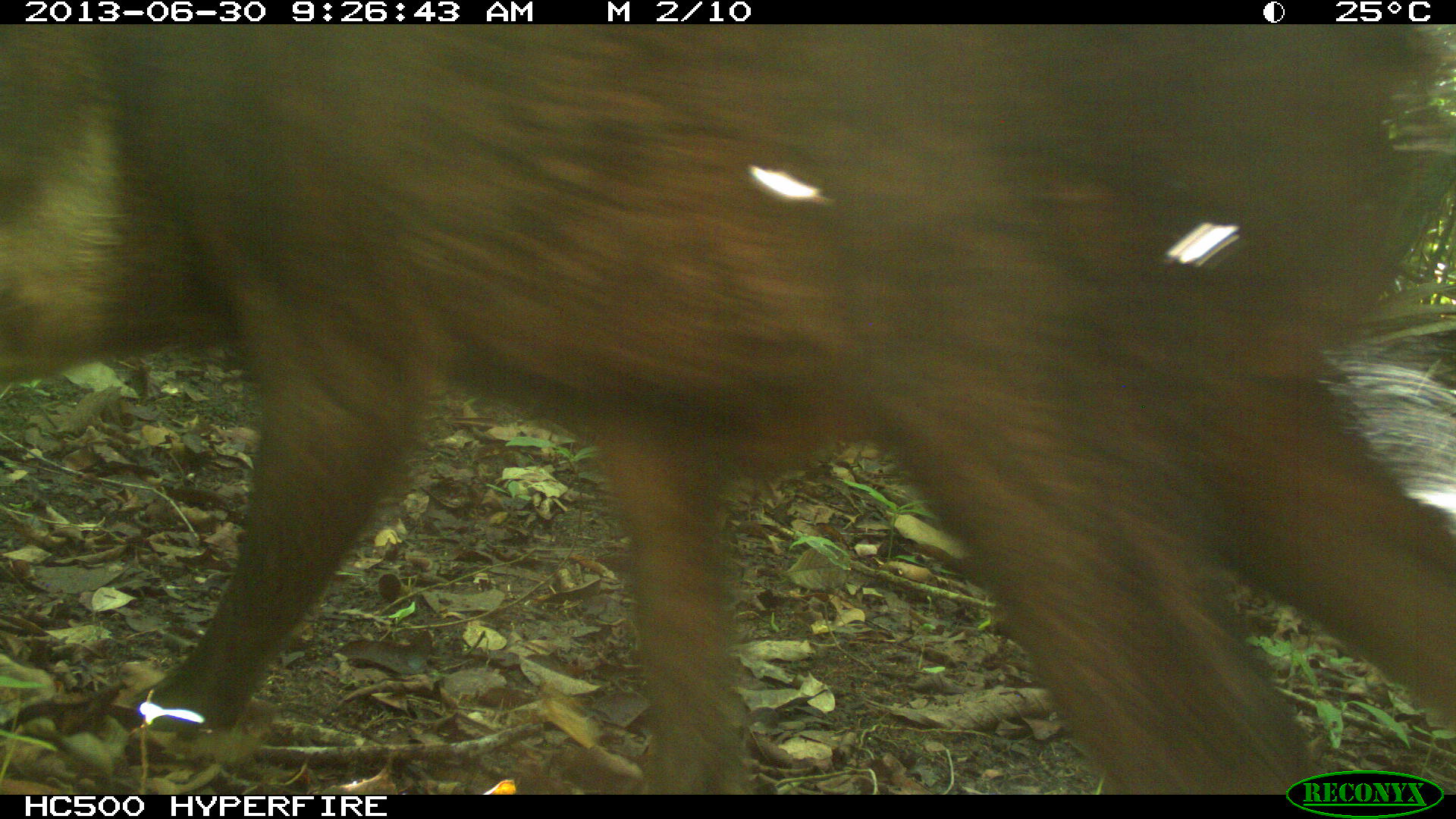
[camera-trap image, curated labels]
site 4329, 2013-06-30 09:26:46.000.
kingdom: Animalia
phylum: Chordata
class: Mammalia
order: Artiodactyla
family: Tayassuidae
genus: Tayassu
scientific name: Tayassu pecari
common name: white-lipped peccary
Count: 1.